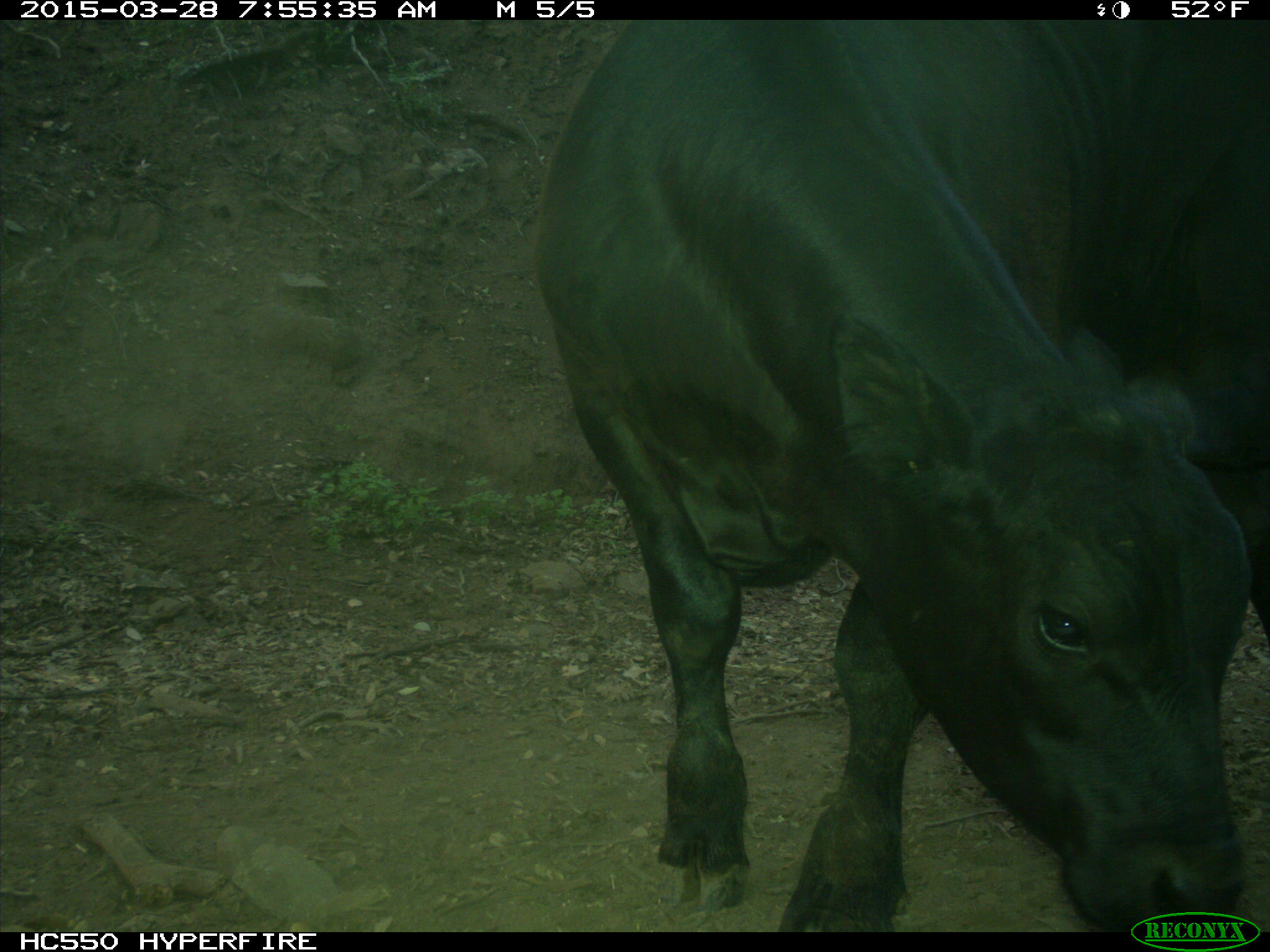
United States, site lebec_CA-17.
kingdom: Animalia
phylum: Chordata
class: Mammalia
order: Artiodactyla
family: Bovidae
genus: Bos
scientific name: Bos taurus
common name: domestic cow